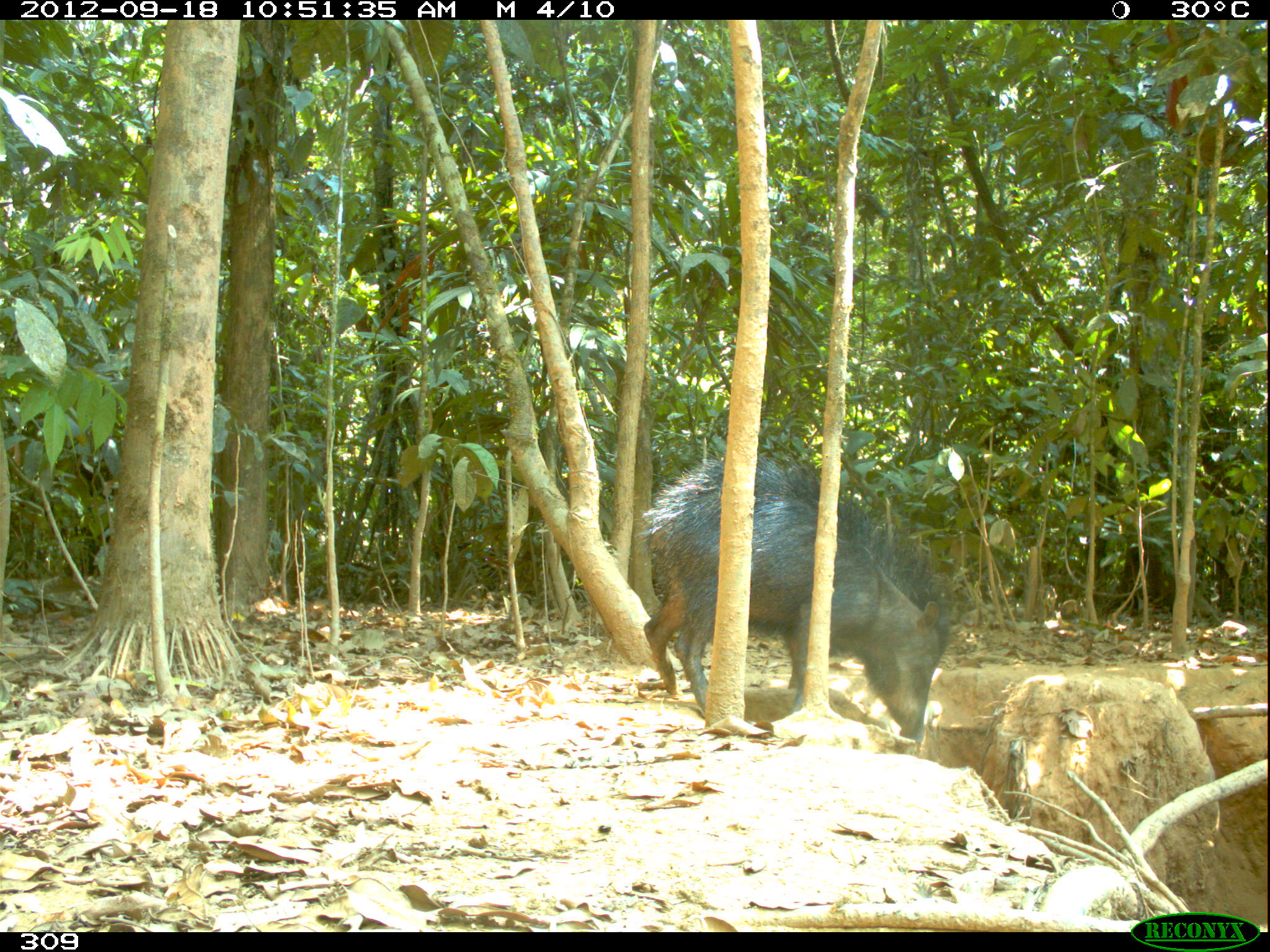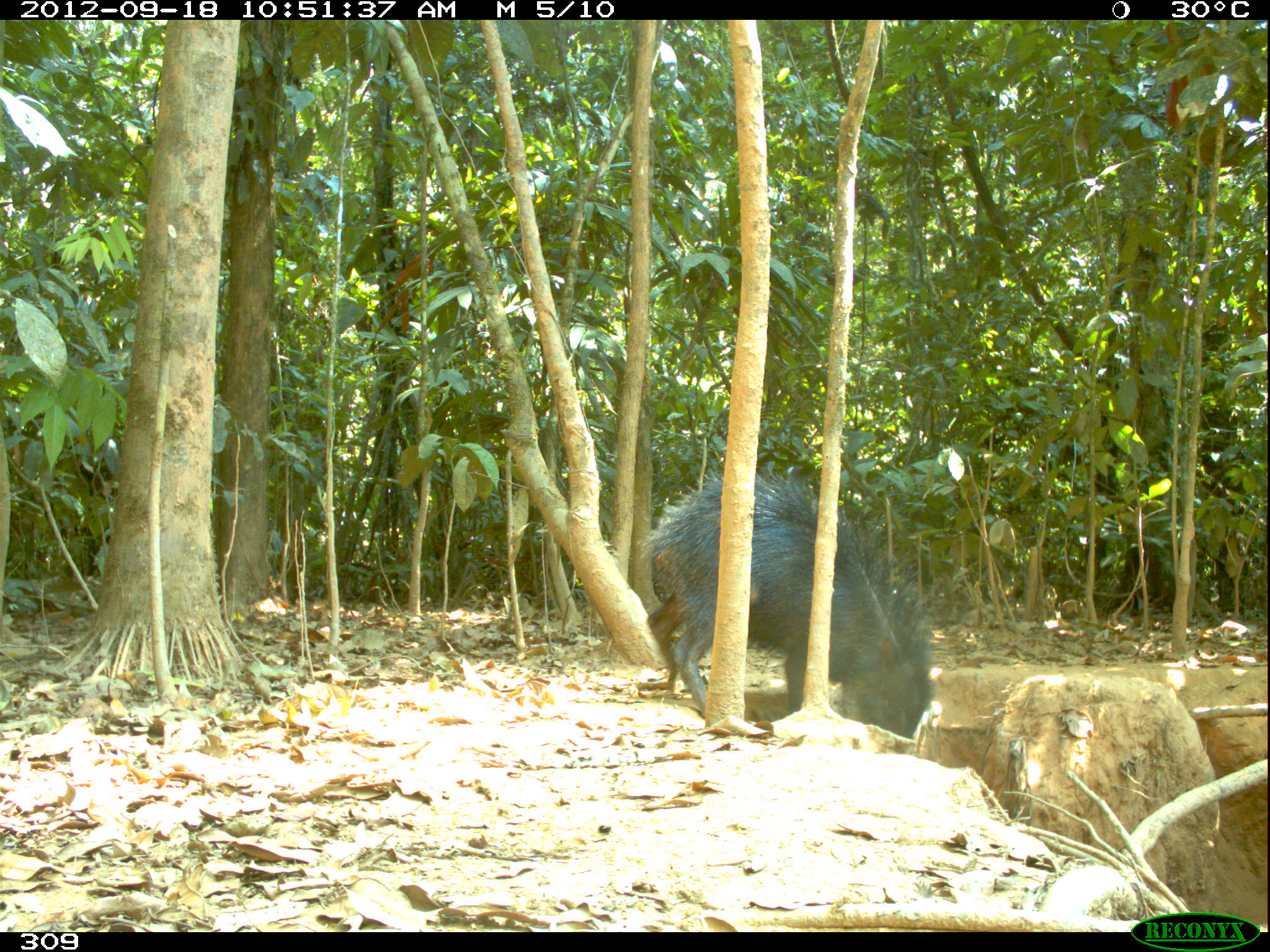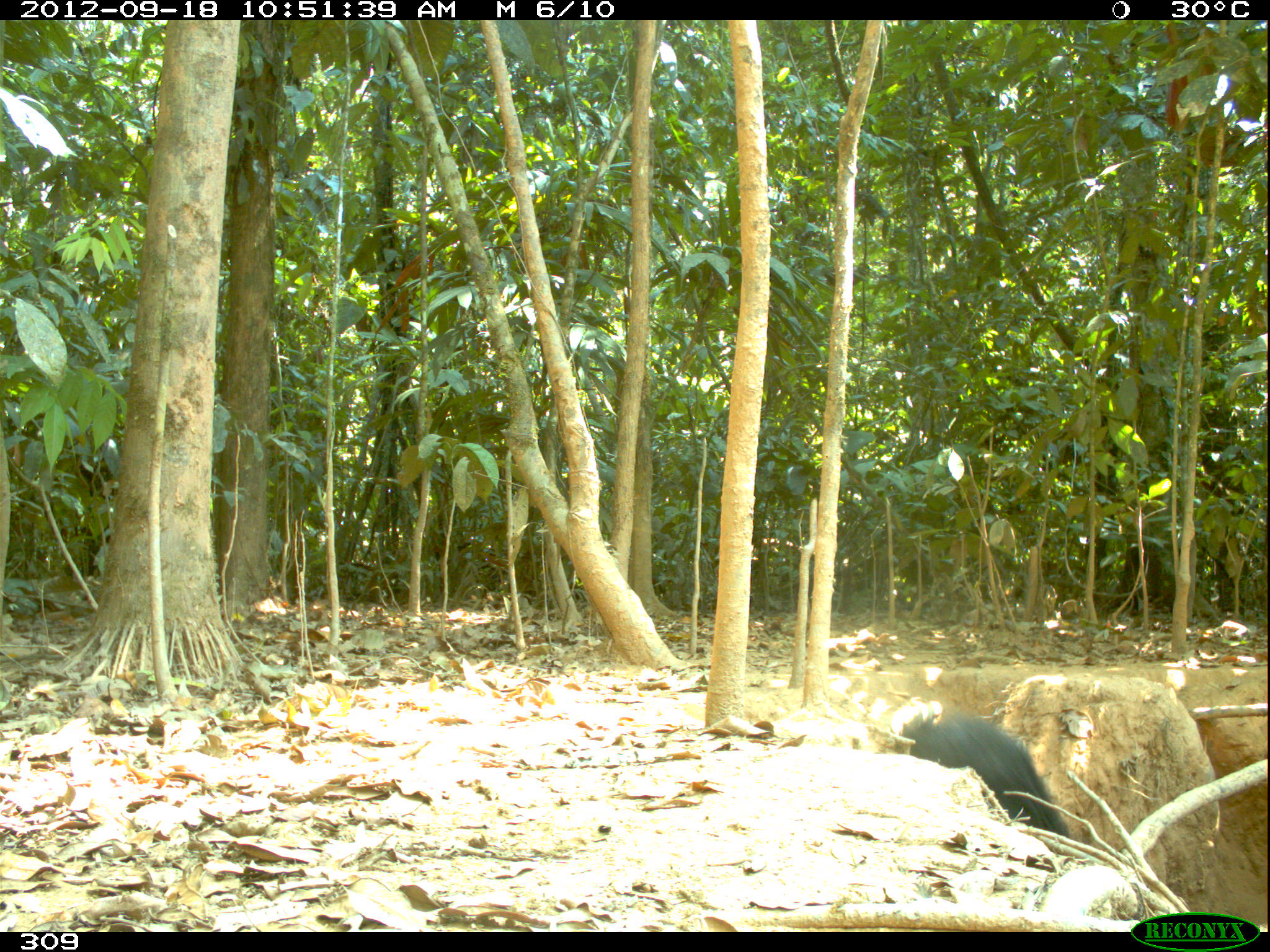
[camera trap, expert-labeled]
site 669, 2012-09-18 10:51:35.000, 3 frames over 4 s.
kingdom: Animalia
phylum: Chordata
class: Mammalia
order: Artiodactyla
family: Tayassuidae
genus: Tayassu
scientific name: Tayassu pecari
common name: white-lipped peccary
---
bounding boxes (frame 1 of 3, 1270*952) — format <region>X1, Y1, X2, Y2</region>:
tayassu pecari: <region>638, 449, 953, 748</region>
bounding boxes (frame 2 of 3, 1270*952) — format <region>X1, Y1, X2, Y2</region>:
tayassu pecari: <region>647, 467, 931, 738</region>